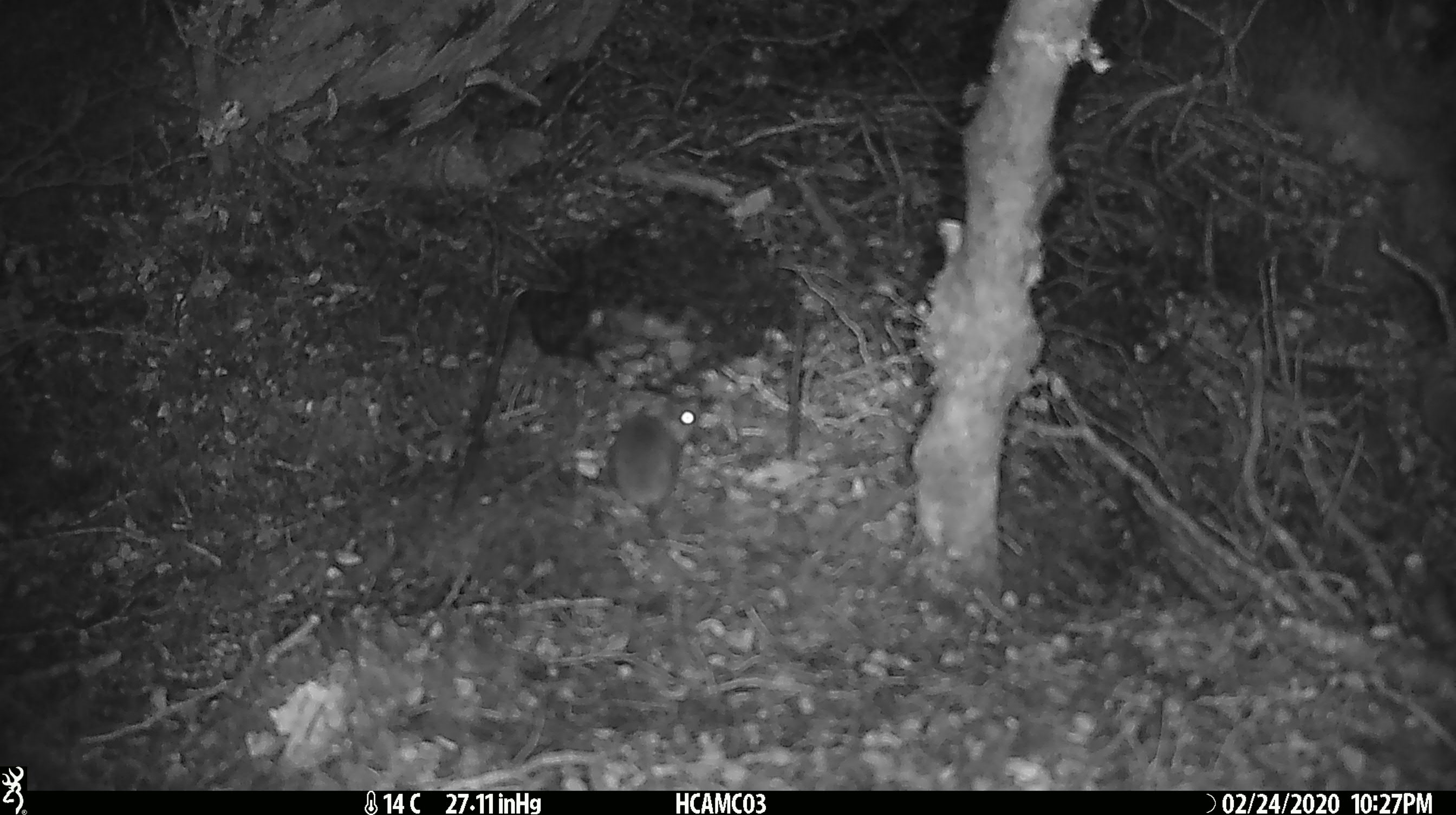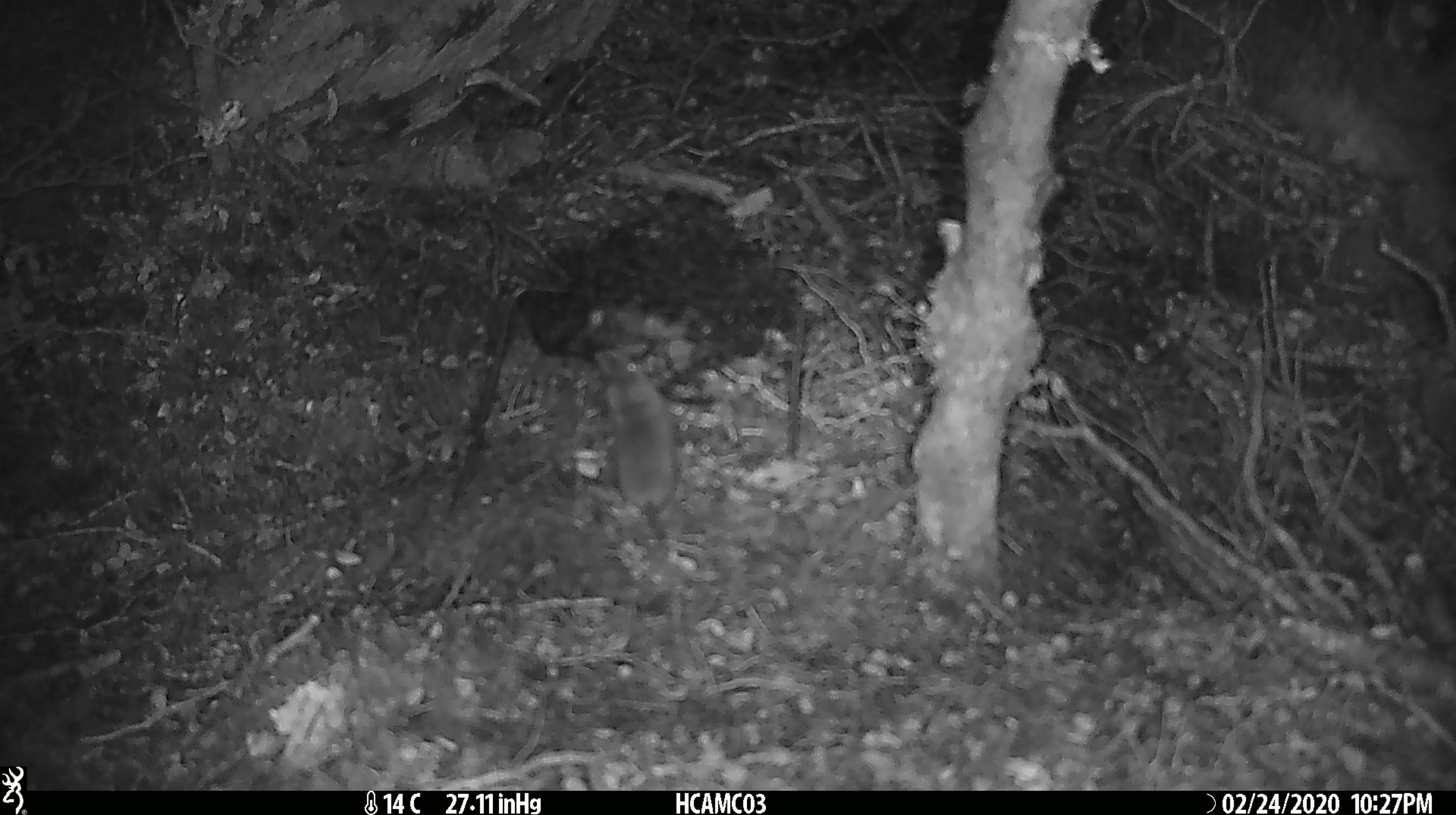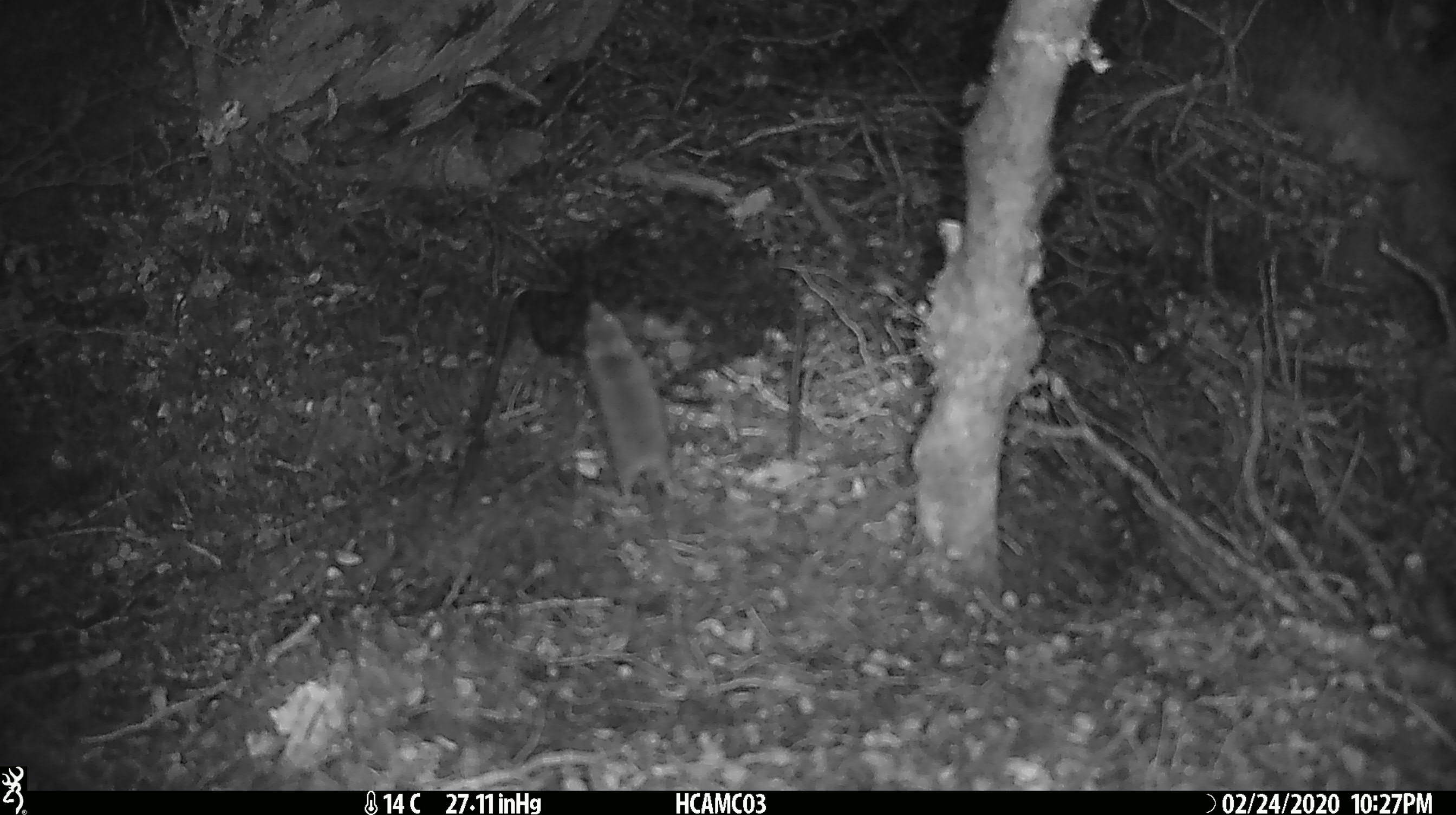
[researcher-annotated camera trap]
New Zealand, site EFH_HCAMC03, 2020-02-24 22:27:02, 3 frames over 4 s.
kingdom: Animalia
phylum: Chordata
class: Mammalia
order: Rodentia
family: Muridae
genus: Mus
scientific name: Mus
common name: mouse